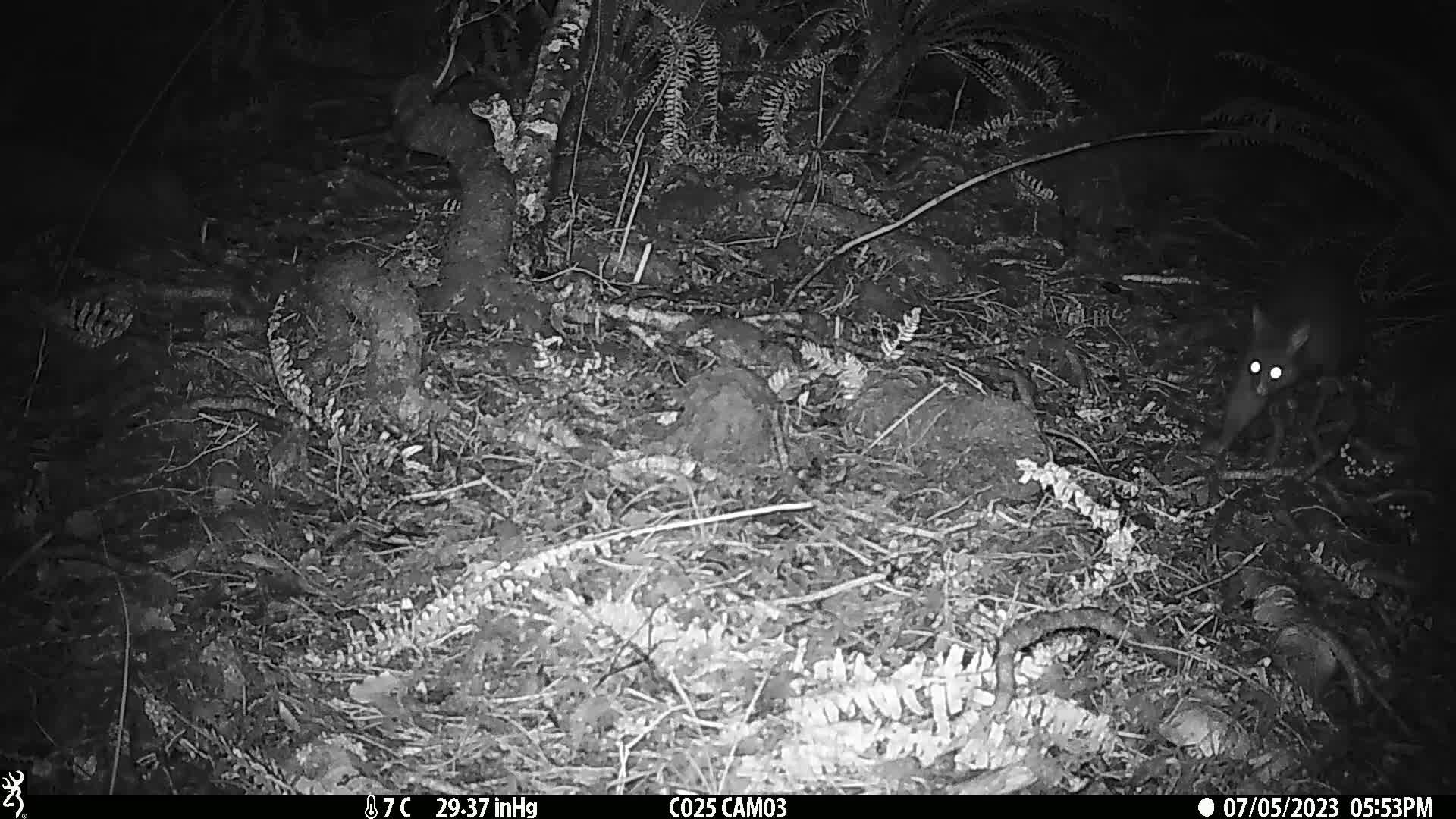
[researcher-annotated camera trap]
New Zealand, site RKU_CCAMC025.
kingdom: Animalia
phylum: Chordata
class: Mammalia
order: Diprotodontia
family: Phalangeridae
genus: Trichosurus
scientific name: Trichosurus vulpecula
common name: common brushtail possum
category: possum